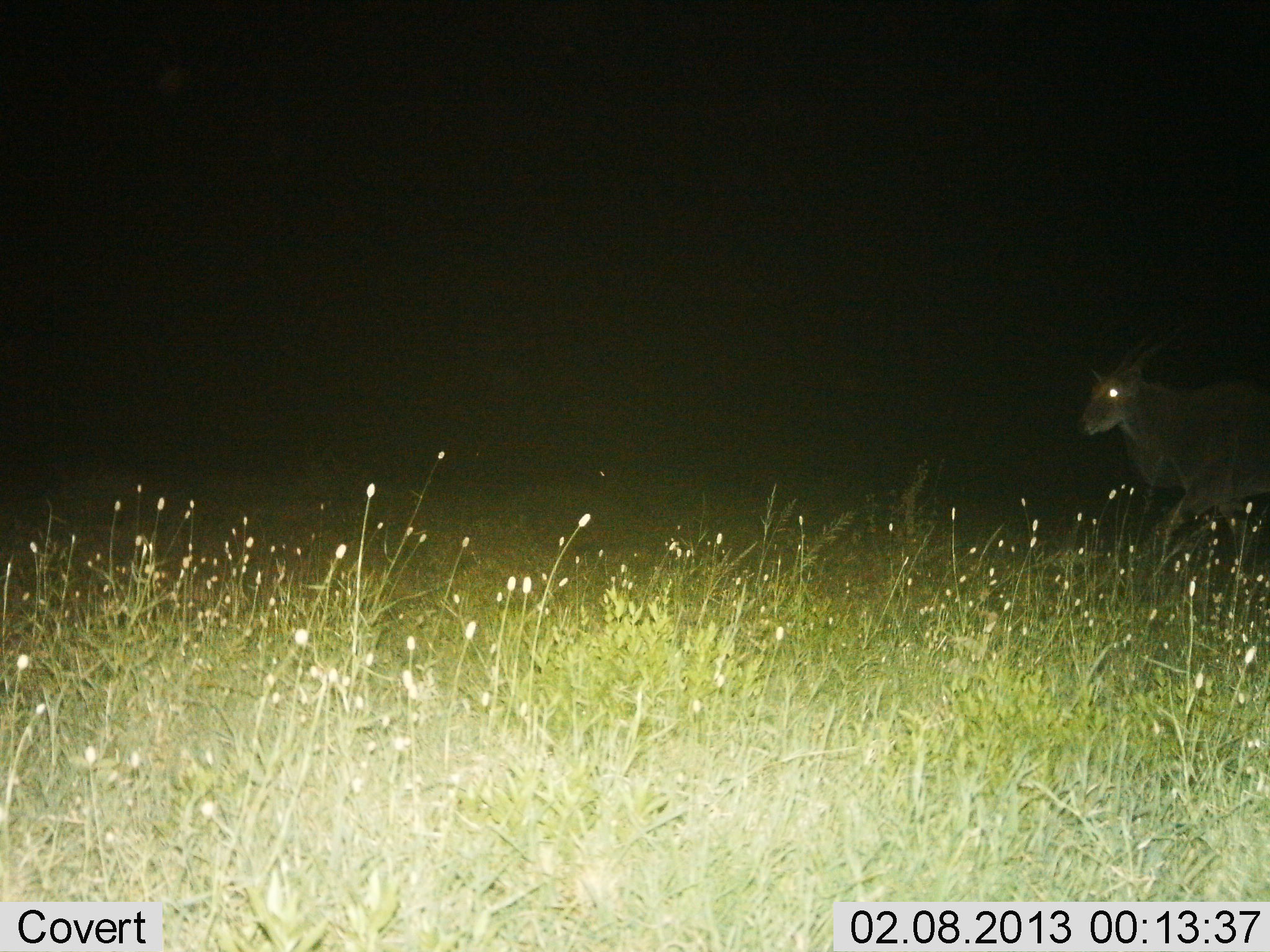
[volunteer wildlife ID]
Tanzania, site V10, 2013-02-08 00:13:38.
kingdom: Animalia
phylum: Chordata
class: Mammalia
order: Artiodactyla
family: Bovidae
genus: Tragelaphus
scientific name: Tragelaphus oryx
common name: eland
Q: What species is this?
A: Eland (Tragelaphus oryx).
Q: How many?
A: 1.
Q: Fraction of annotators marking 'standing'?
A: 23%.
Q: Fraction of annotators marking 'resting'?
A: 0%.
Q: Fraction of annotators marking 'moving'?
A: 77%.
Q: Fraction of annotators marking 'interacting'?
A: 0%.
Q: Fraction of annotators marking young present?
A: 0%.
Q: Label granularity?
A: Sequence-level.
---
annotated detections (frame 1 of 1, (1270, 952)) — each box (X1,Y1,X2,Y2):
animal: (1077,319,1270,591)